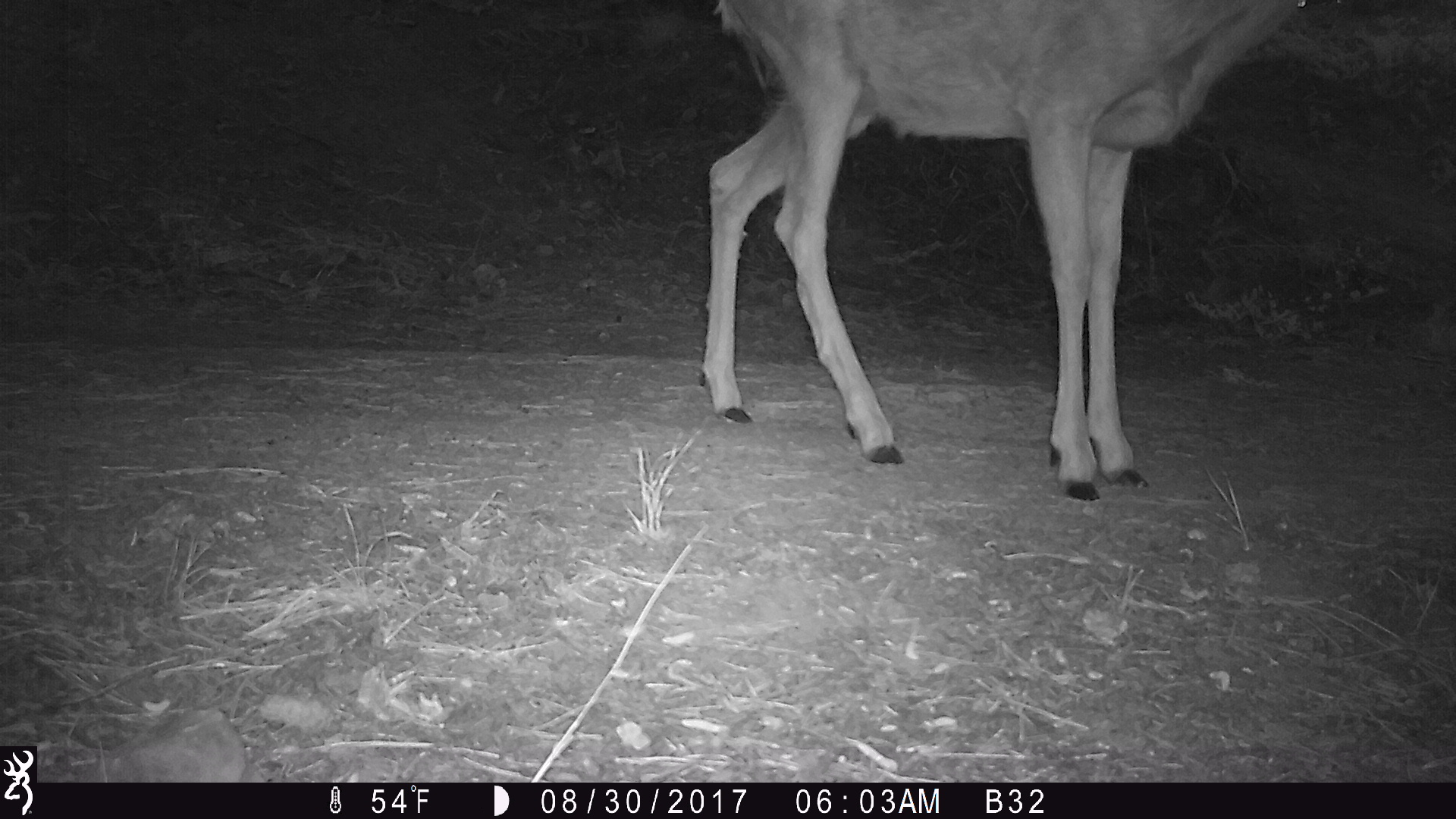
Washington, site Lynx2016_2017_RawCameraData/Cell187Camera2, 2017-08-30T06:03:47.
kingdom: Animalia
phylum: Chordata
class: Mammalia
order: Artiodactyla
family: Cervidae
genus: Odocoileus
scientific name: Odocoileus hemionus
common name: mule deer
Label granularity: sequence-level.